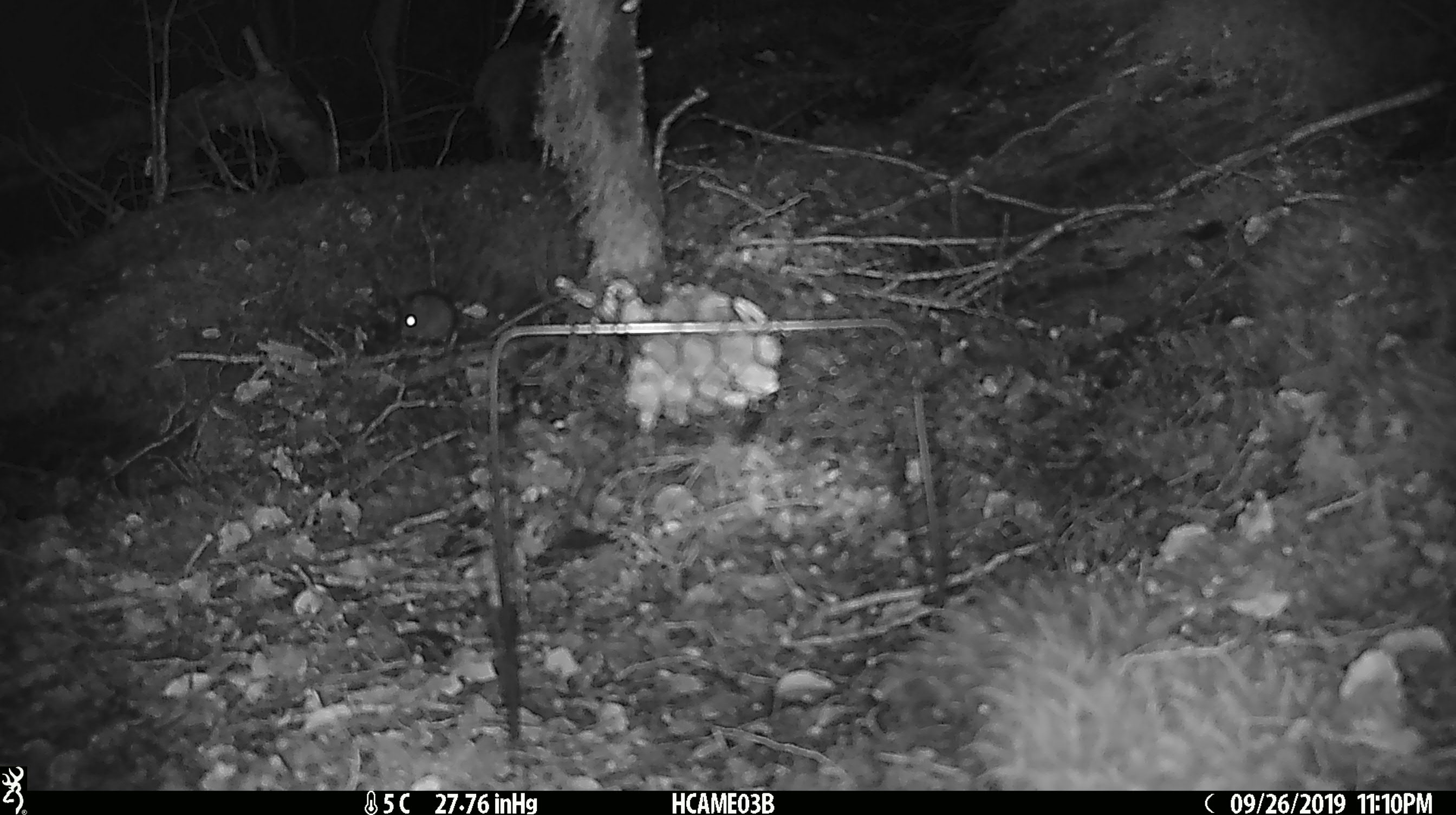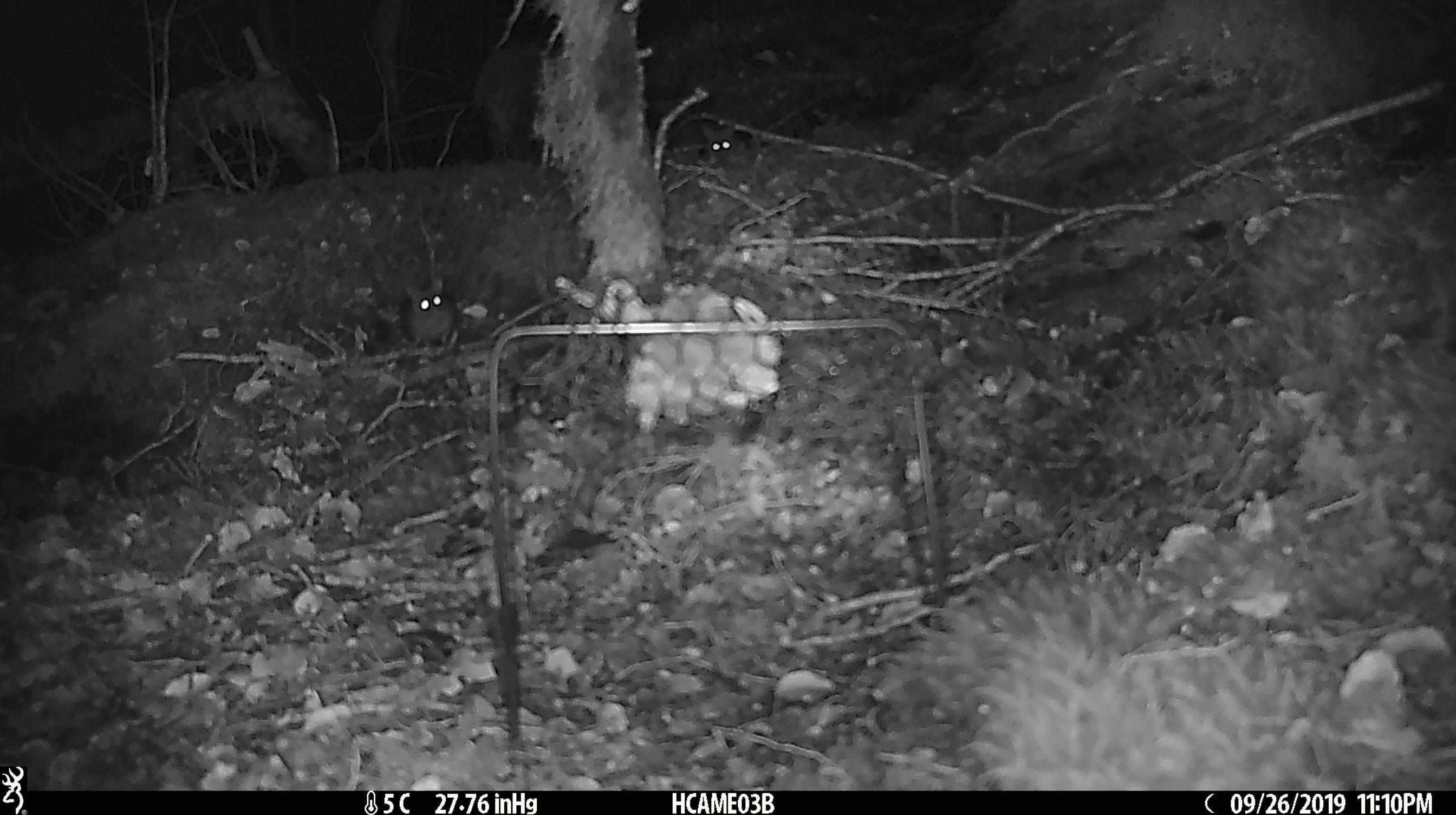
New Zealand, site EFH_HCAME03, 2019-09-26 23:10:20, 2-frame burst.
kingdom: Animalia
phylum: Chordata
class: Mammalia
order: Rodentia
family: Muridae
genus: Mus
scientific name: Mus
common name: mouse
Mouse (Mus).